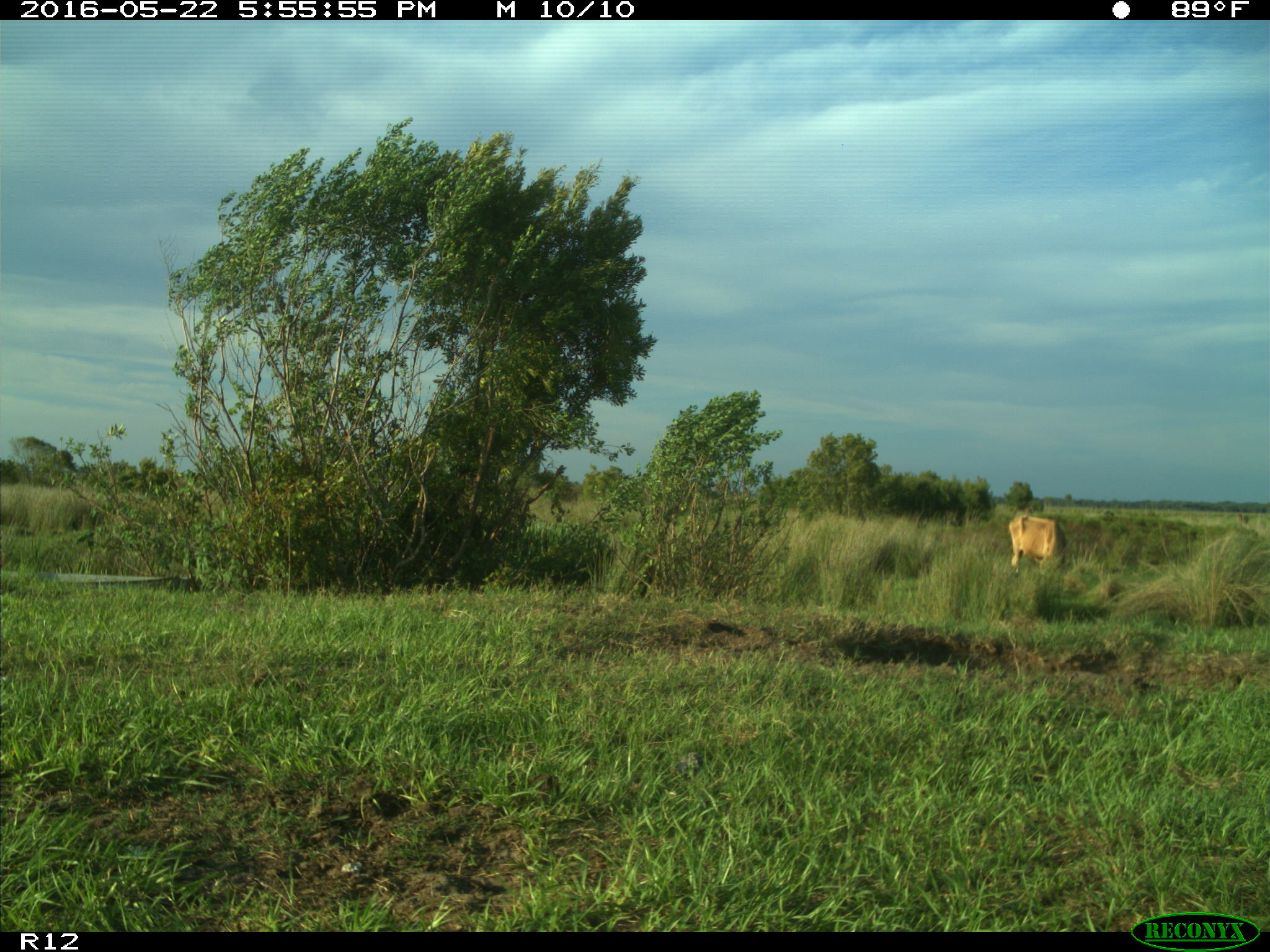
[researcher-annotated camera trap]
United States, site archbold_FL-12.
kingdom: Animalia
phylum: Chordata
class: Mammalia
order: Artiodactyla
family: Bovidae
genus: Bos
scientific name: Bos taurus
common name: domestic cow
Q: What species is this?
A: Bos taurus (domestic cow).